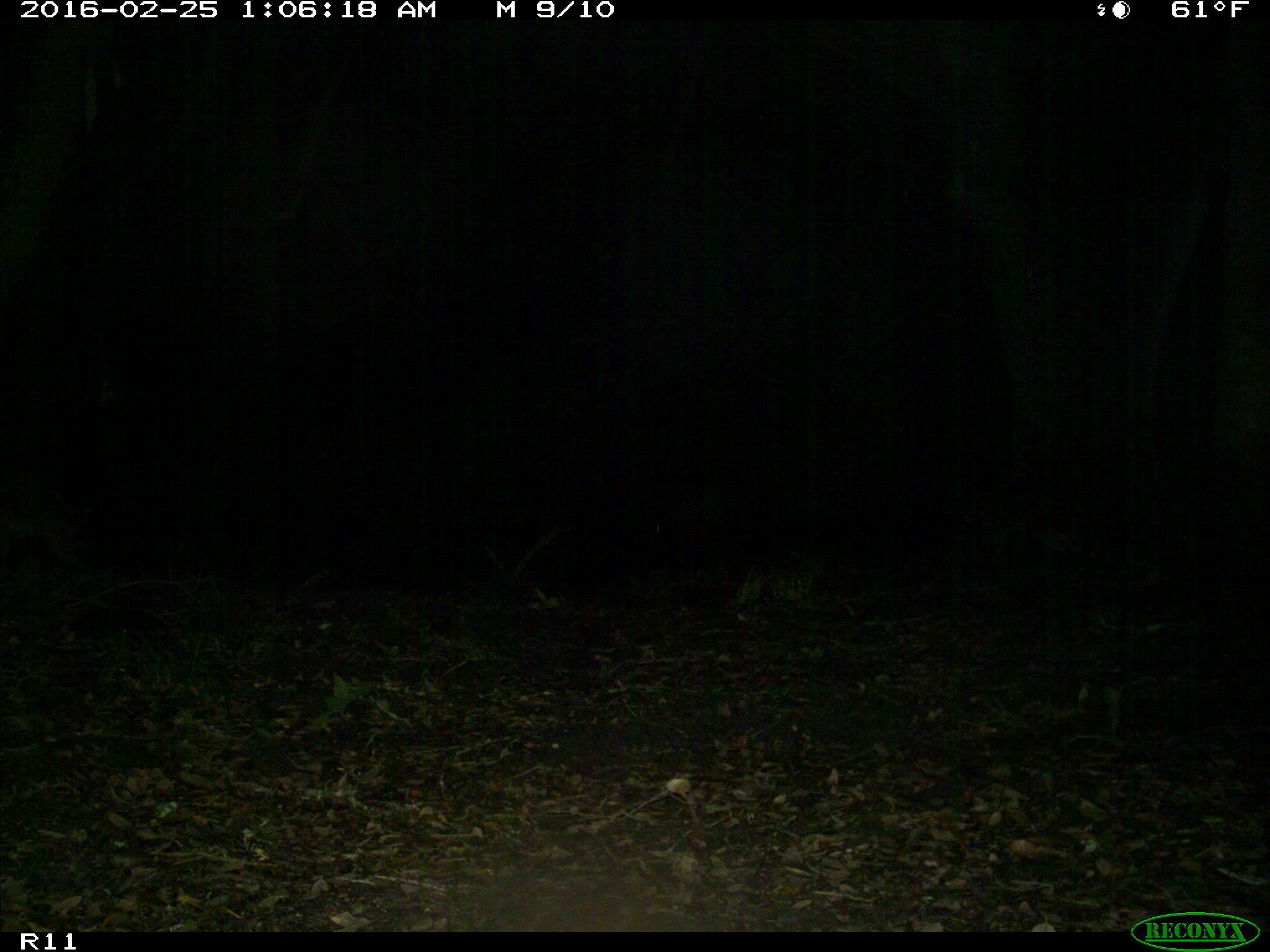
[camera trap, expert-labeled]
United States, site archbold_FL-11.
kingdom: Animalia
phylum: Chordata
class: Mammalia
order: Carnivora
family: Procyonidae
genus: Procyon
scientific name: Procyon lotor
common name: common raccoon